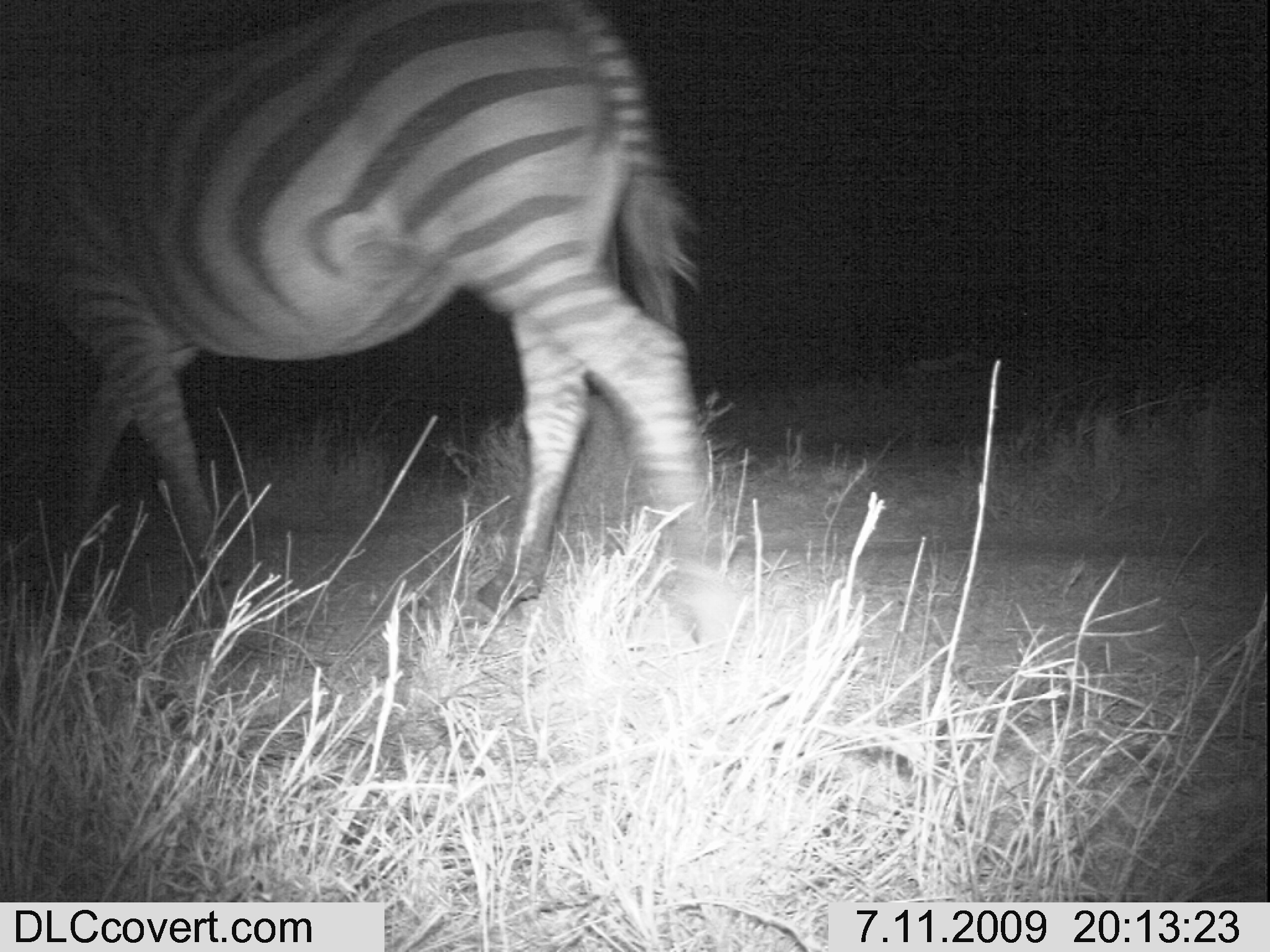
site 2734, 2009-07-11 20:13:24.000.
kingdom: Animalia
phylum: Chordata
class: Mammalia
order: Perissodactyla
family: Equidae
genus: Equus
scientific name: Equus quagga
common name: plains zebra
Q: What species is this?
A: Equus quagga (plains zebra).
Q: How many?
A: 1.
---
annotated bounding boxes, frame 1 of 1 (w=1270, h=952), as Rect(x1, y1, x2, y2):
equus quagga: Rect(0, 0, 738, 662)